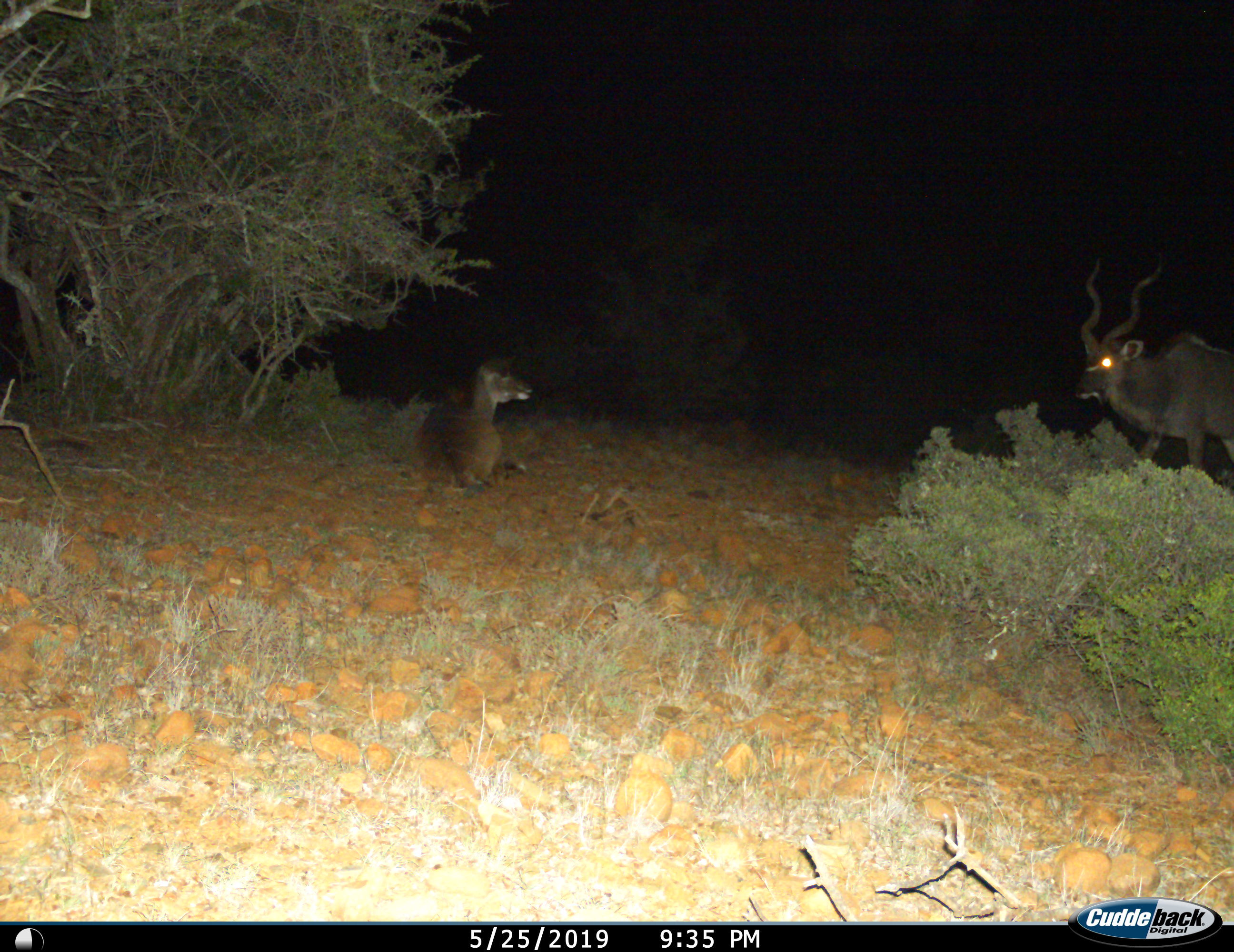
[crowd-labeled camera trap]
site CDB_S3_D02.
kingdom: Animalia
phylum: Chordata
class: Mammalia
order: Artiodactyla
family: Bovidae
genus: Tragelaphus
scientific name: Tragelaphus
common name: kudu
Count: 2.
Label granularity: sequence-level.